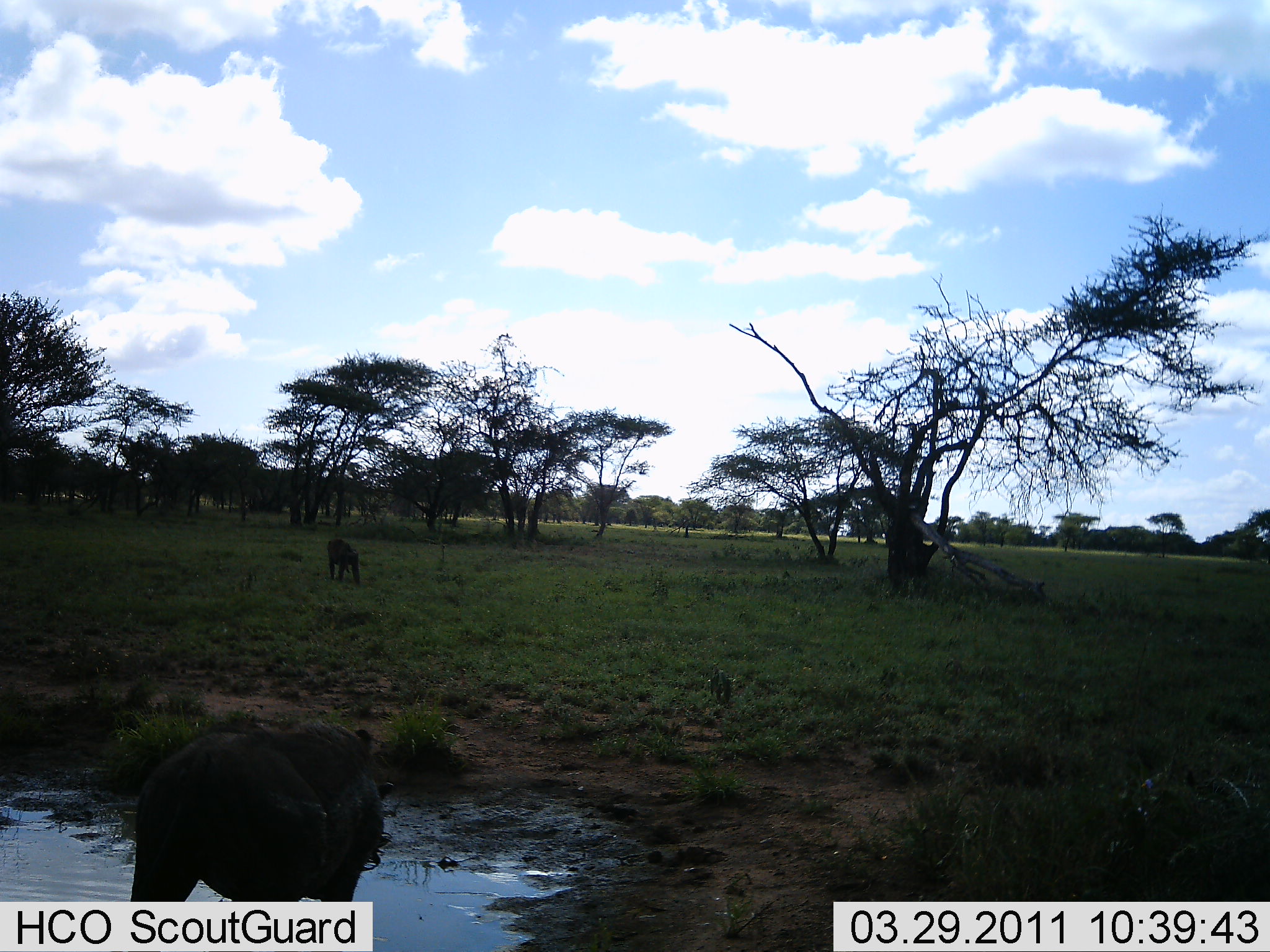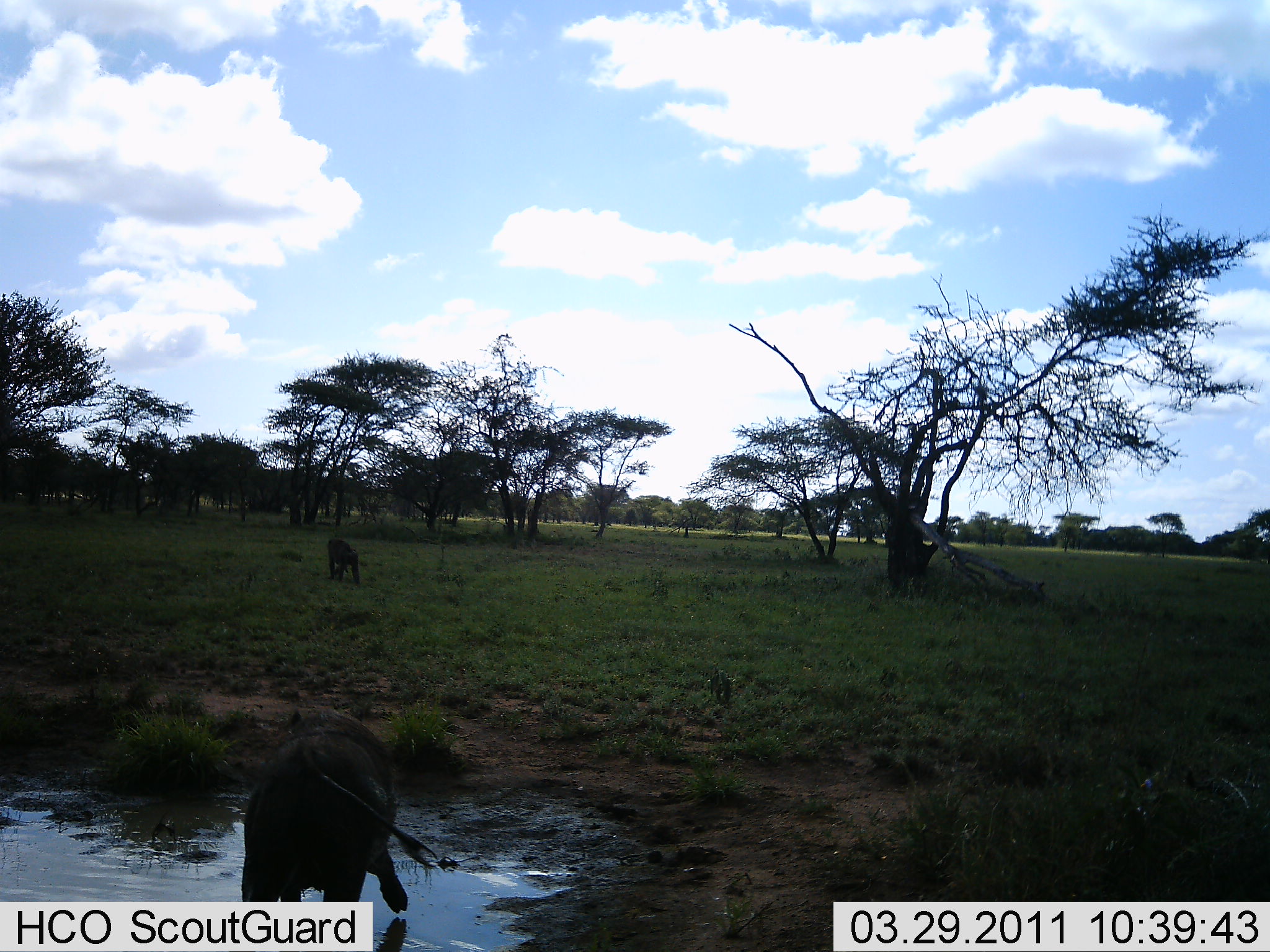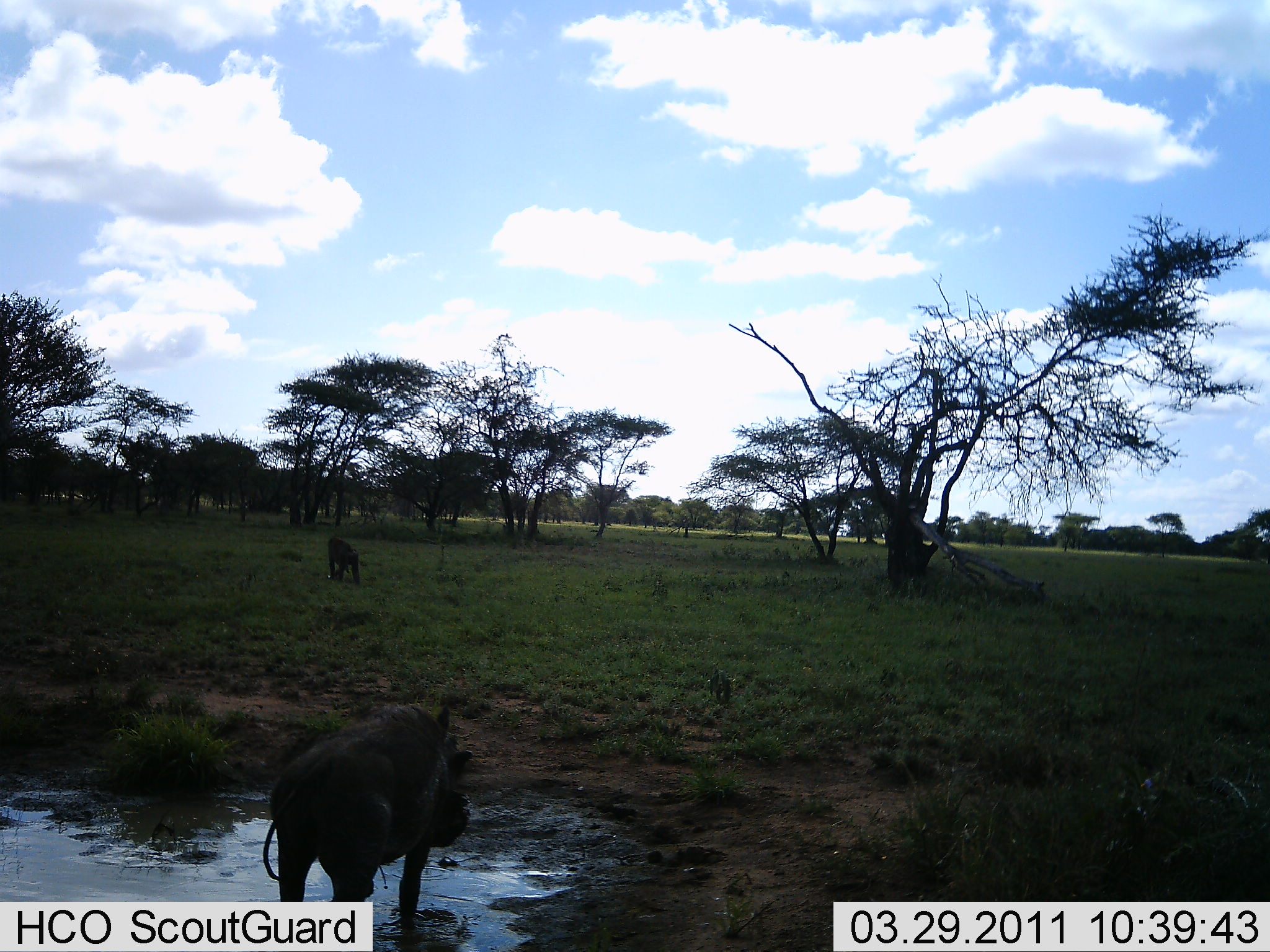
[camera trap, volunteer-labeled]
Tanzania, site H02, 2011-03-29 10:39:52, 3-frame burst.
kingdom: Animalia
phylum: Chordata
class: Mammalia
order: Primates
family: Cercopithecidae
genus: Papio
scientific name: Papio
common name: baboon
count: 1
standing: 62%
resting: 0%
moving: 0%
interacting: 0%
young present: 0%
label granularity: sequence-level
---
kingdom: Animalia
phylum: Chordata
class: Mammalia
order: Artiodactyla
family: Suidae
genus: Phacochoerus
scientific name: Phacochoerus africanus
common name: warthog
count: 1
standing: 54%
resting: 8%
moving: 46%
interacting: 0%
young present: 0%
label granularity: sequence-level